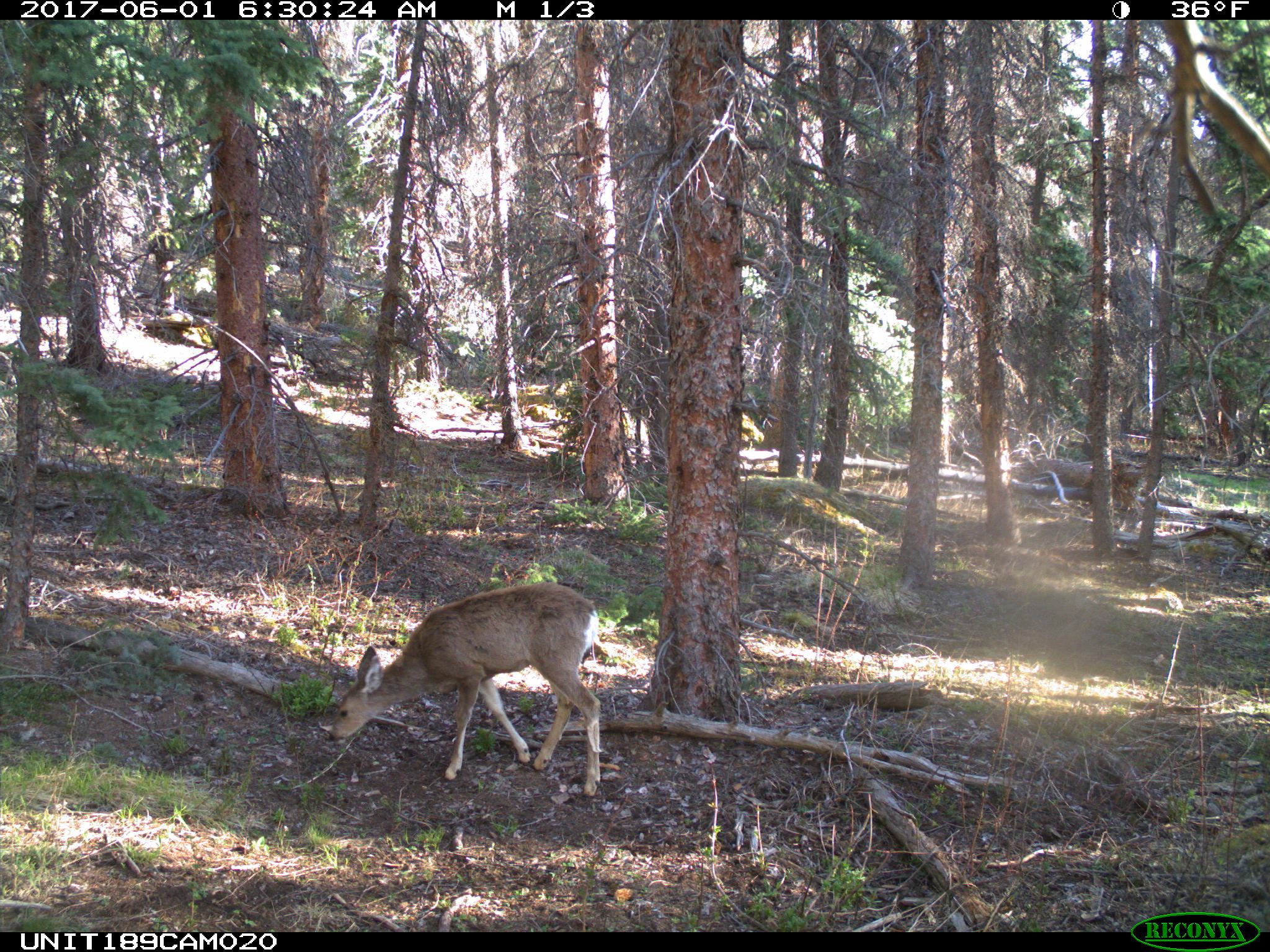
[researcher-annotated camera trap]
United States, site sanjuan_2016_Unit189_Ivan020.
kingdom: Animalia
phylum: Chordata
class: Mammalia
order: Artiodactyla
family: Cervidae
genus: Odocoileus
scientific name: Odocoileus hemionus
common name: mule deer